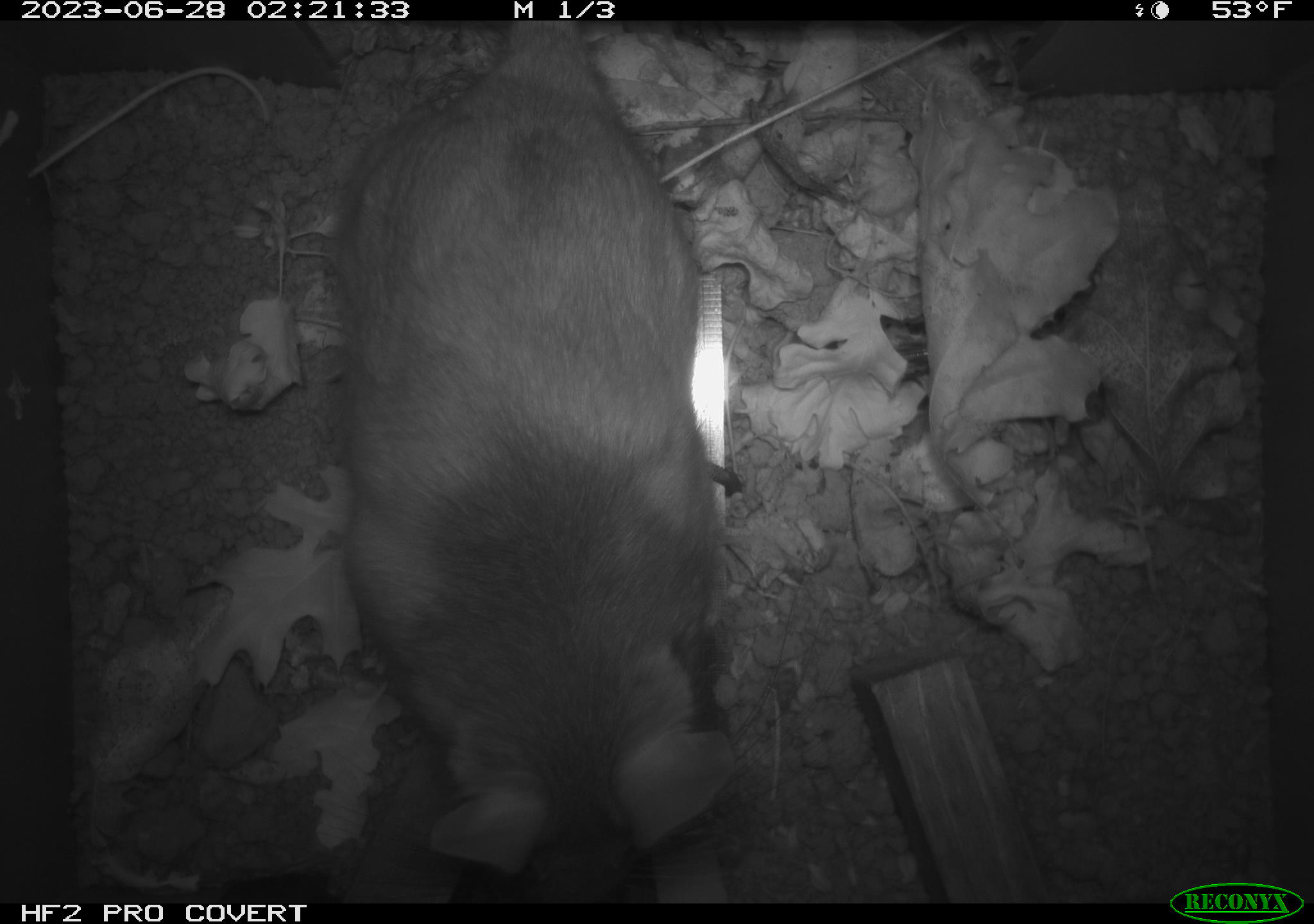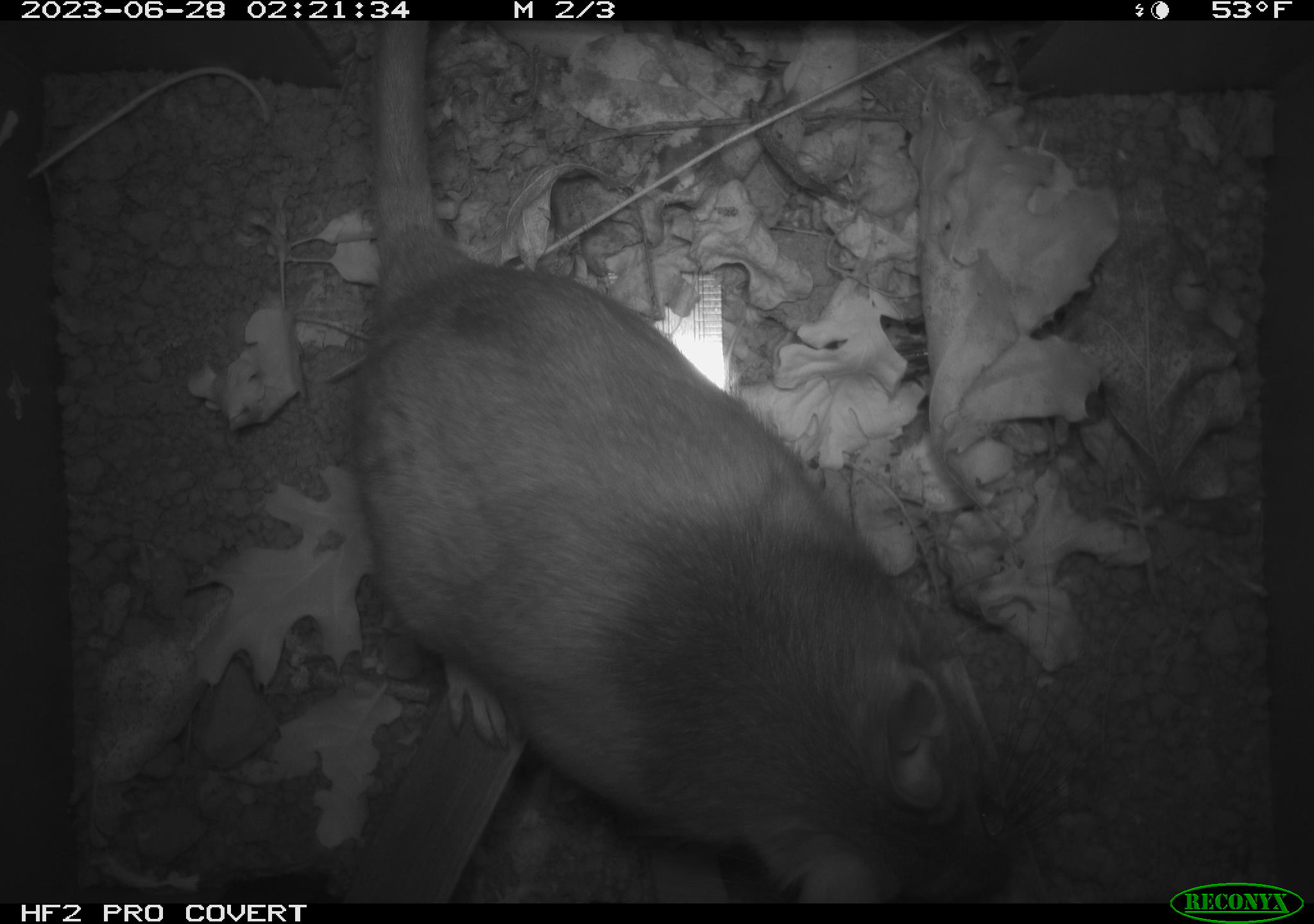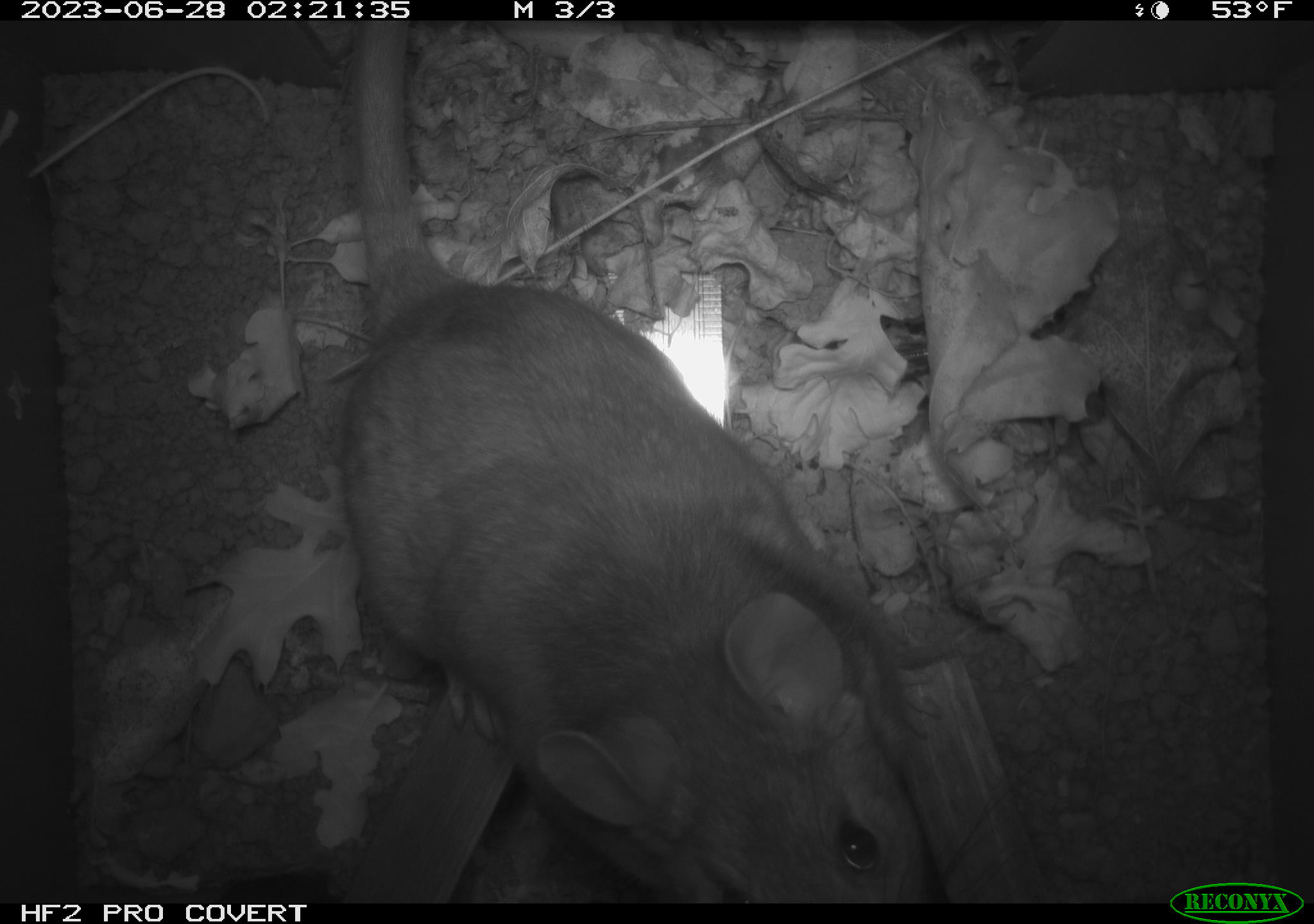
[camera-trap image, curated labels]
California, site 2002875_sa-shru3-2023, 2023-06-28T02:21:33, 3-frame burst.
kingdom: Animalia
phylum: Chordata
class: Mammalia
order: Rodentia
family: Cricetidae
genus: Neotoma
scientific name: Neotoma fuscipes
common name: dusky-footed woodrat